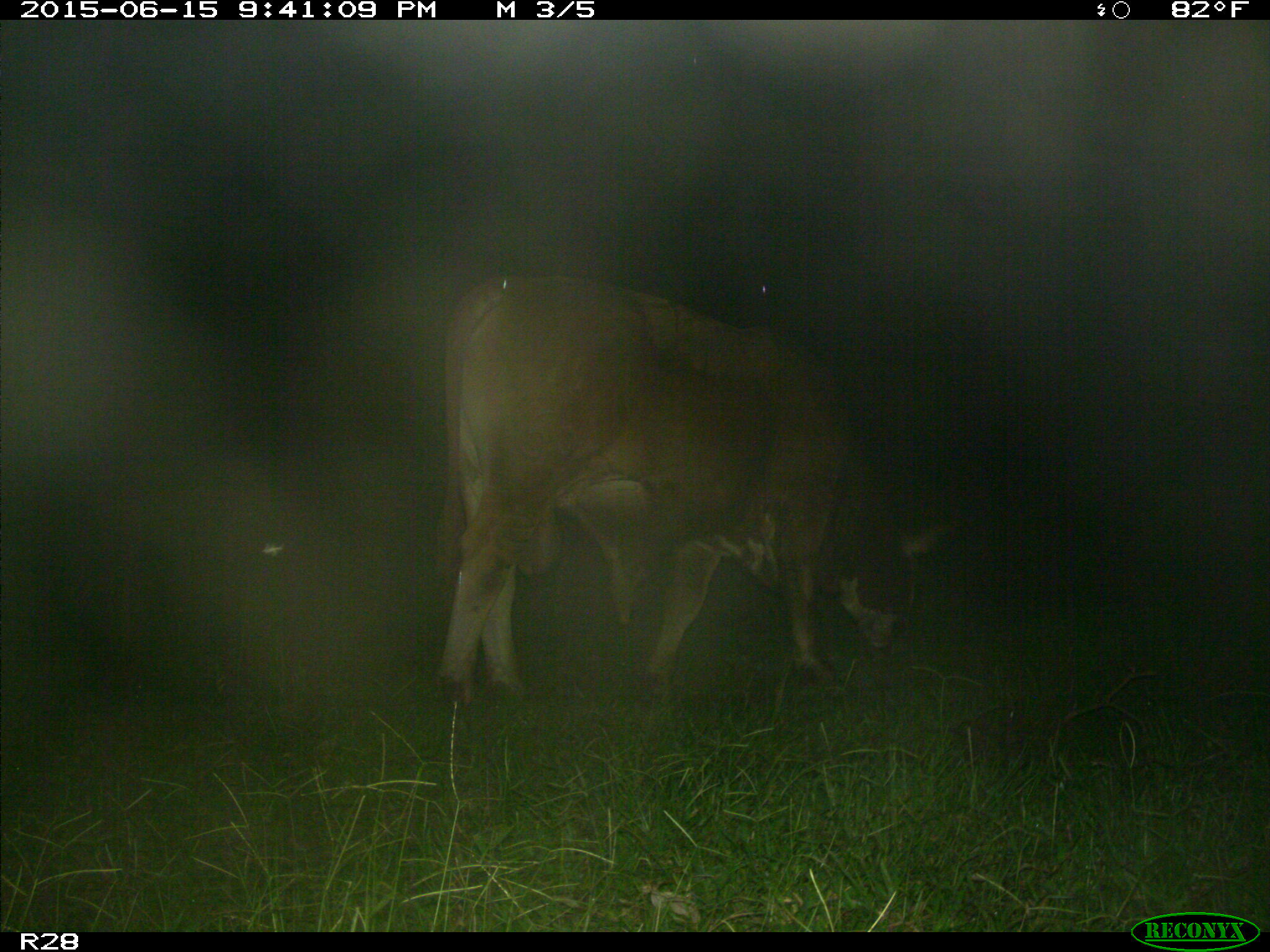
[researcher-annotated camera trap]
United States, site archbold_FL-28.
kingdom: Animalia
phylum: Chordata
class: Mammalia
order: Artiodactyla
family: Bovidae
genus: Bos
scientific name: Bos taurus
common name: domestic cow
Bos taurus (domestic cow).